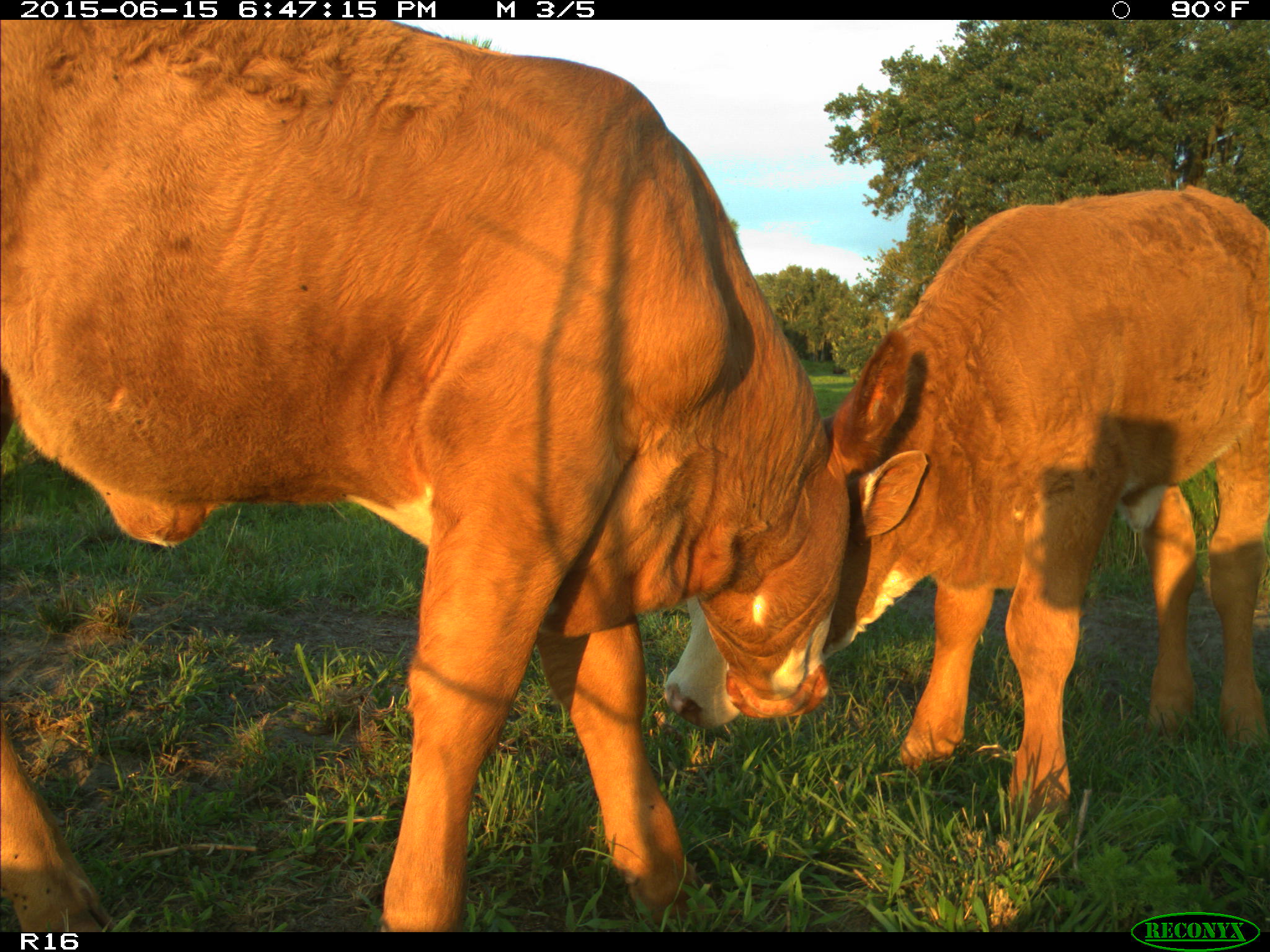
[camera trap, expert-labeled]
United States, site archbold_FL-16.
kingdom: Animalia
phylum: Chordata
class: Mammalia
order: Artiodactyla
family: Bovidae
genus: Bos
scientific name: Bos taurus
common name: domestic cow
Bos taurus (domestic cow).